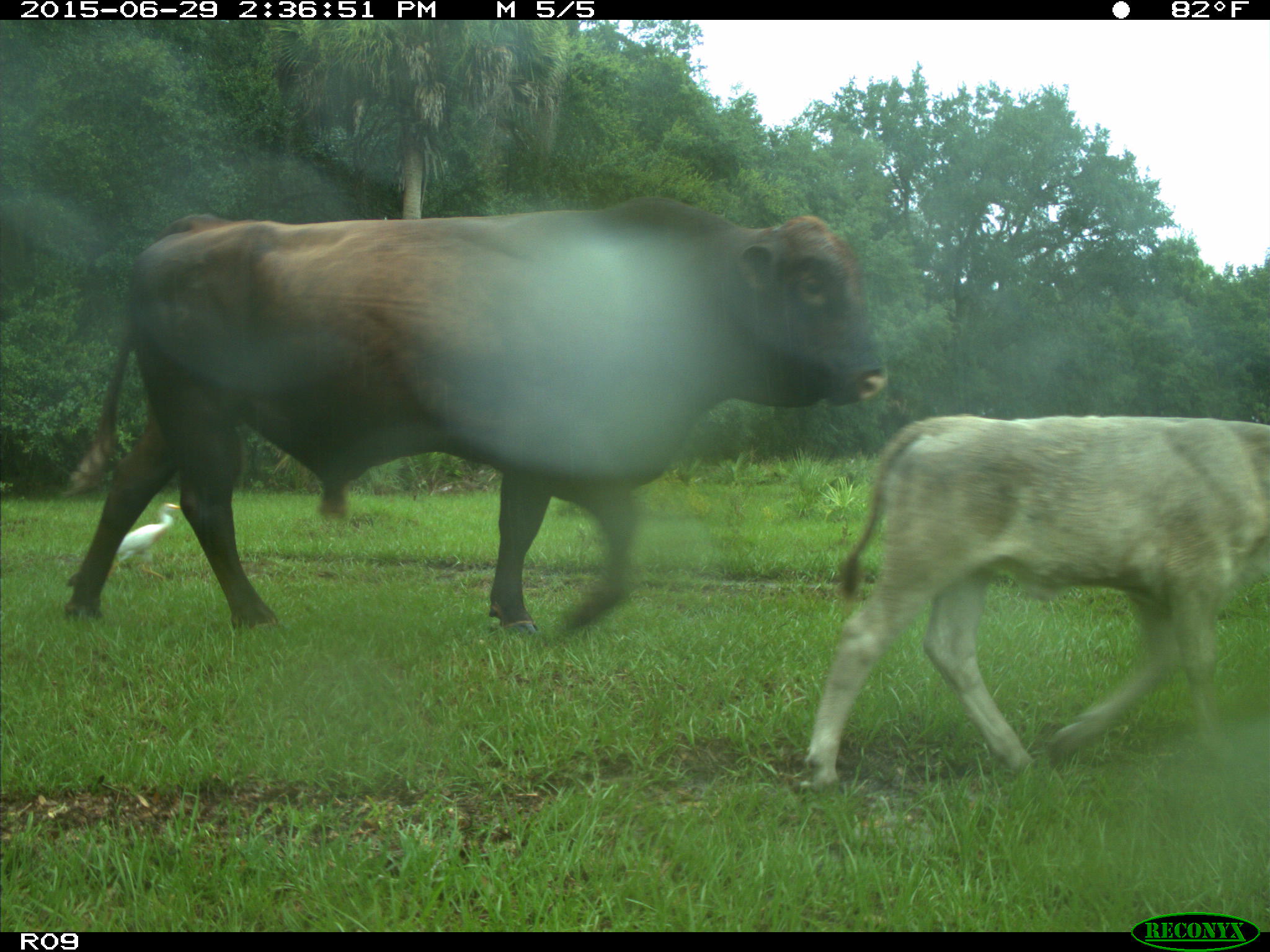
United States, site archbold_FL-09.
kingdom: Animalia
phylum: Chordata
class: Mammalia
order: Artiodactyla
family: Bovidae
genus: Bos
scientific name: Bos taurus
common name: domestic cow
Bos taurus (domestic cow).